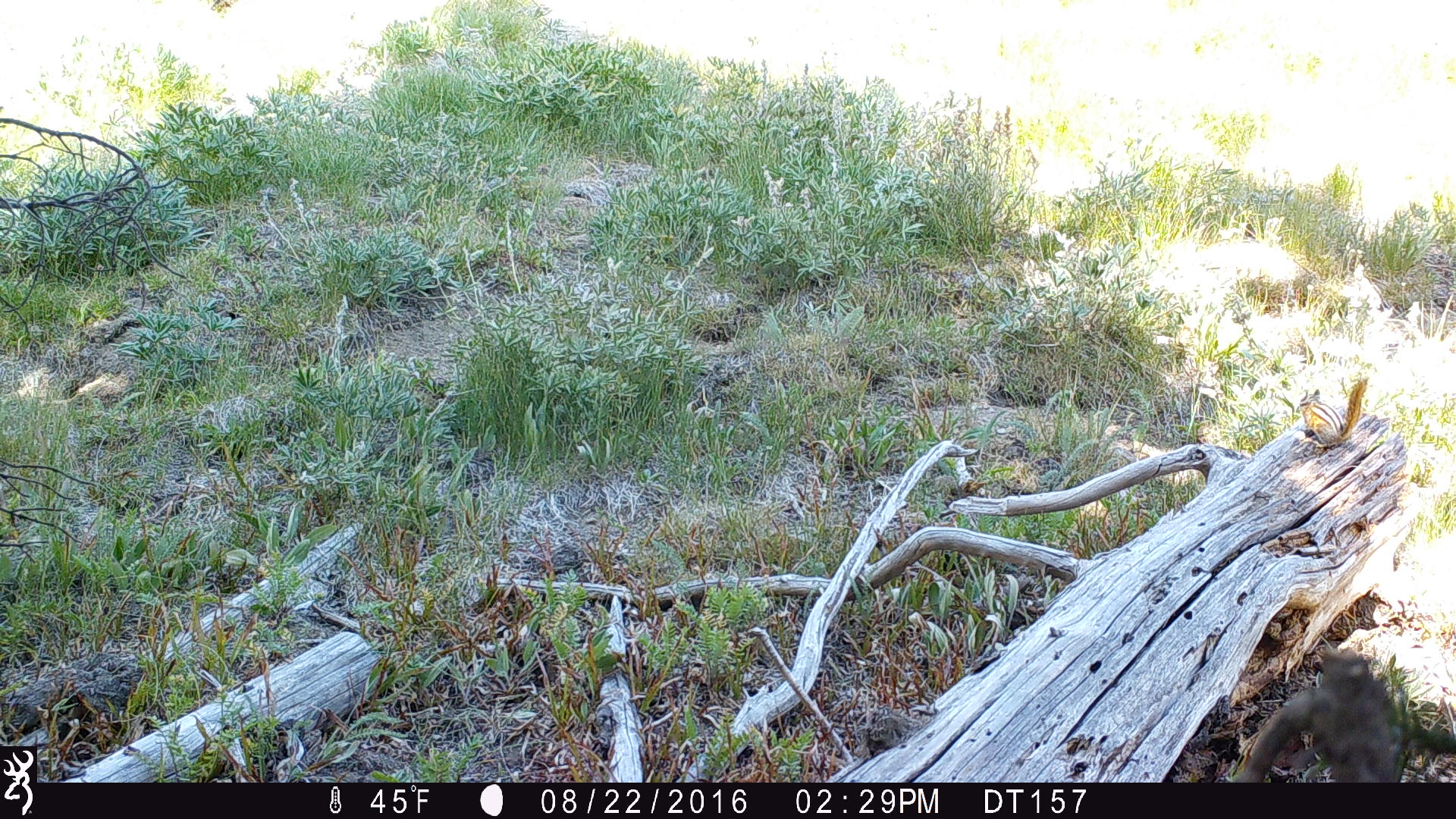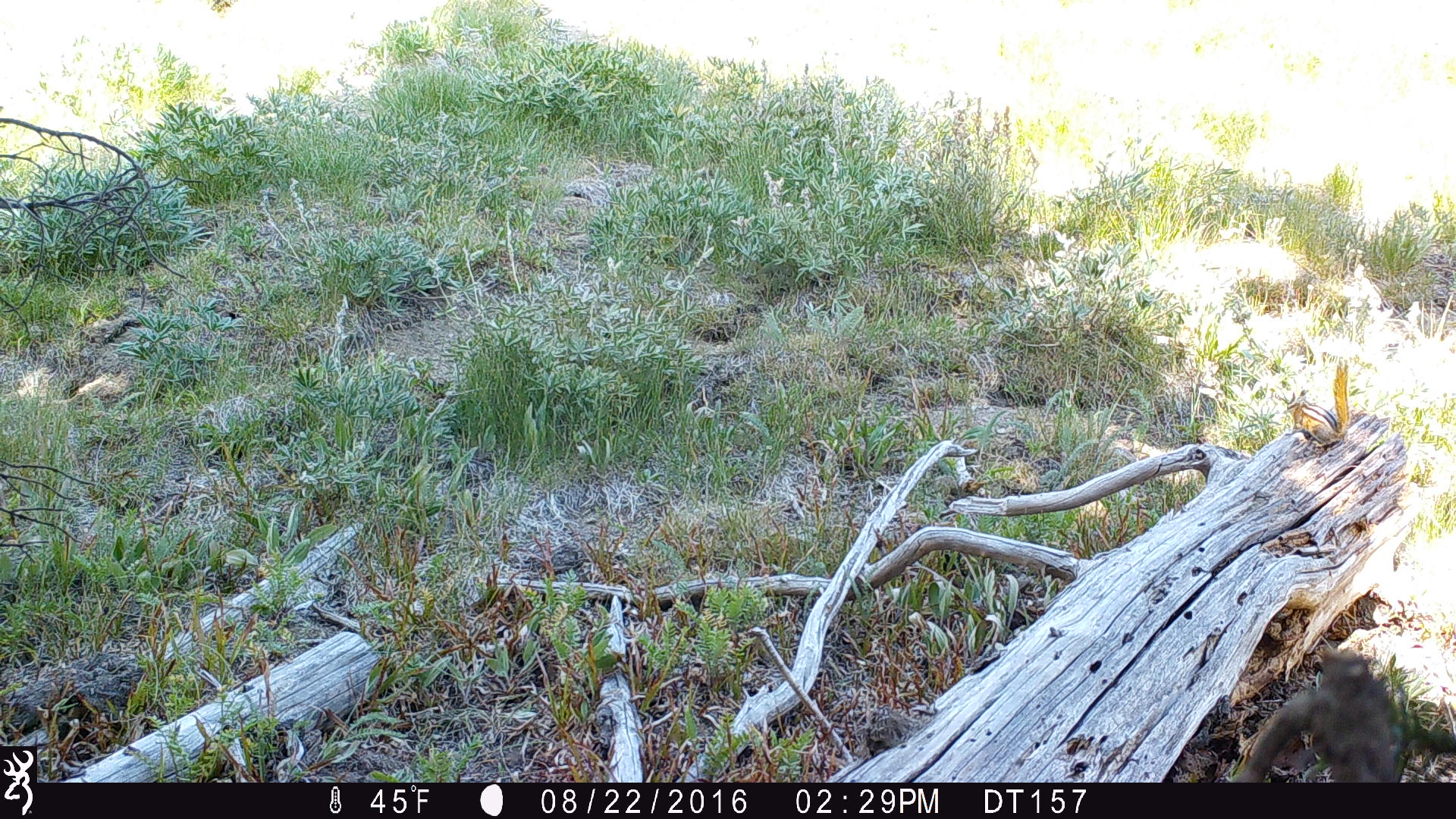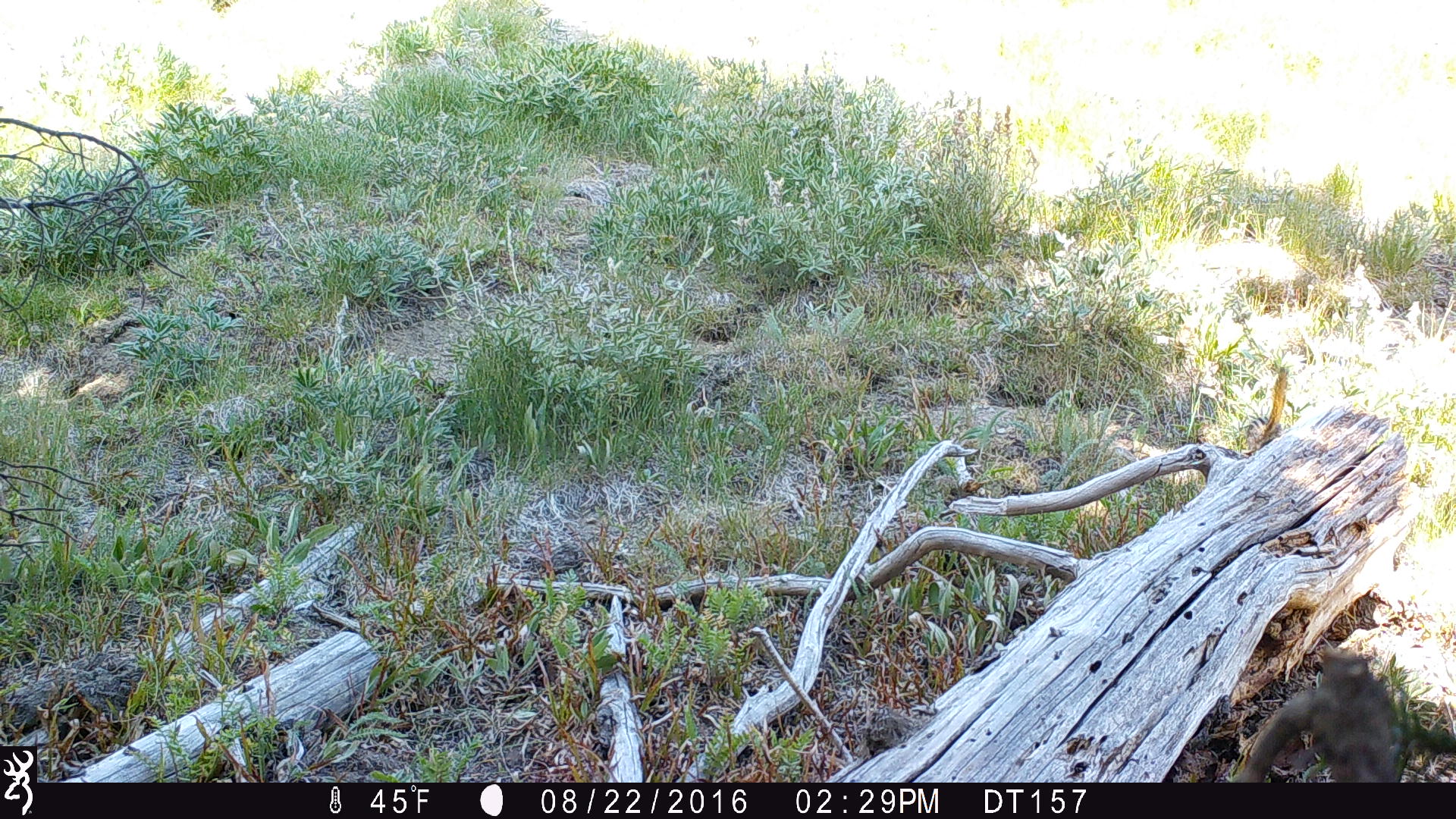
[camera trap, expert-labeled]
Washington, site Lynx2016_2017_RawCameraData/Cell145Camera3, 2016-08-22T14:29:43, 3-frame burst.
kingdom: Animalia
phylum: Chordata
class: Mammalia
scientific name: Mammalia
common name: small mammal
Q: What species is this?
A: Small mammal (Mammalia).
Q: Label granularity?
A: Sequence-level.